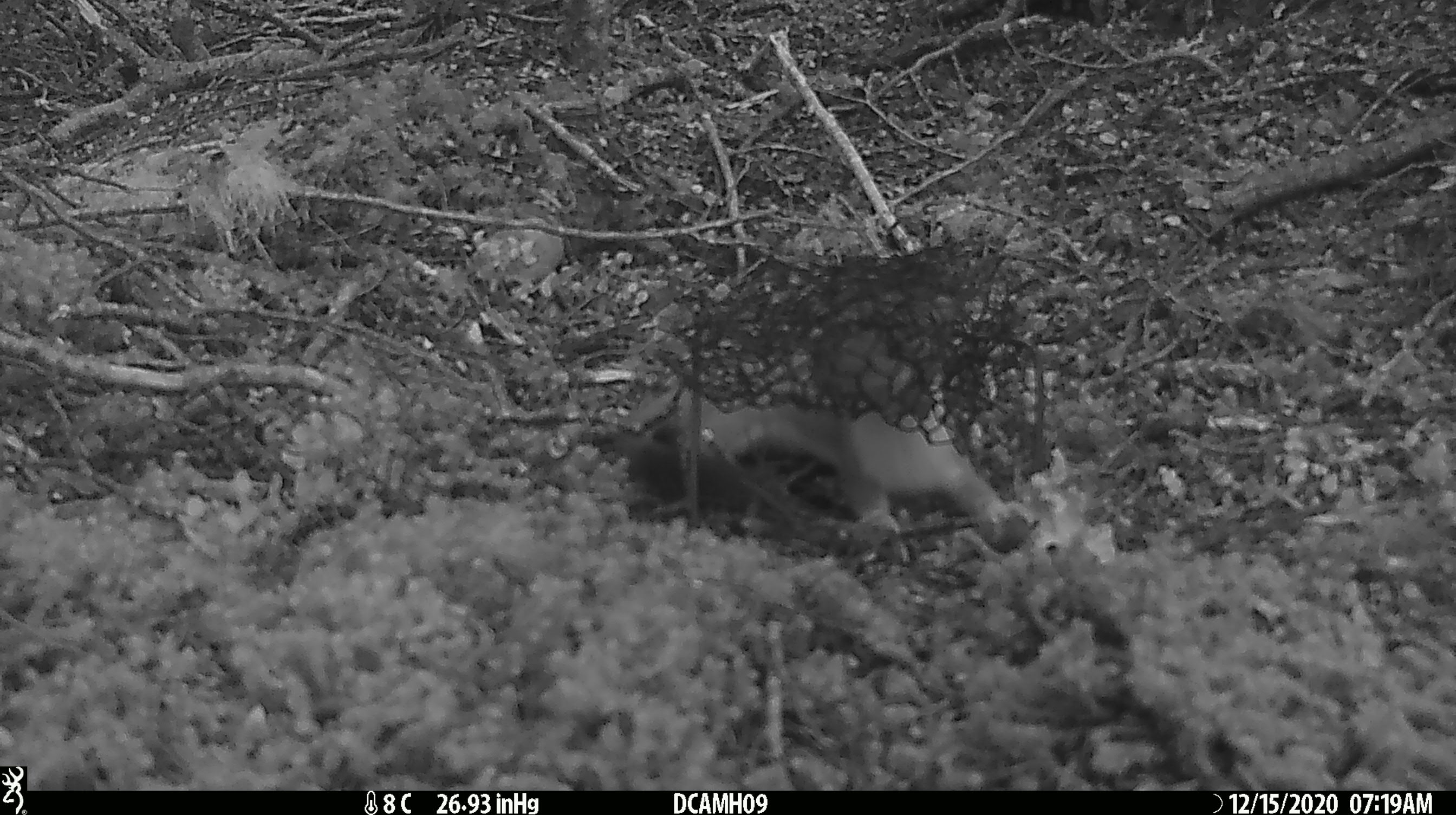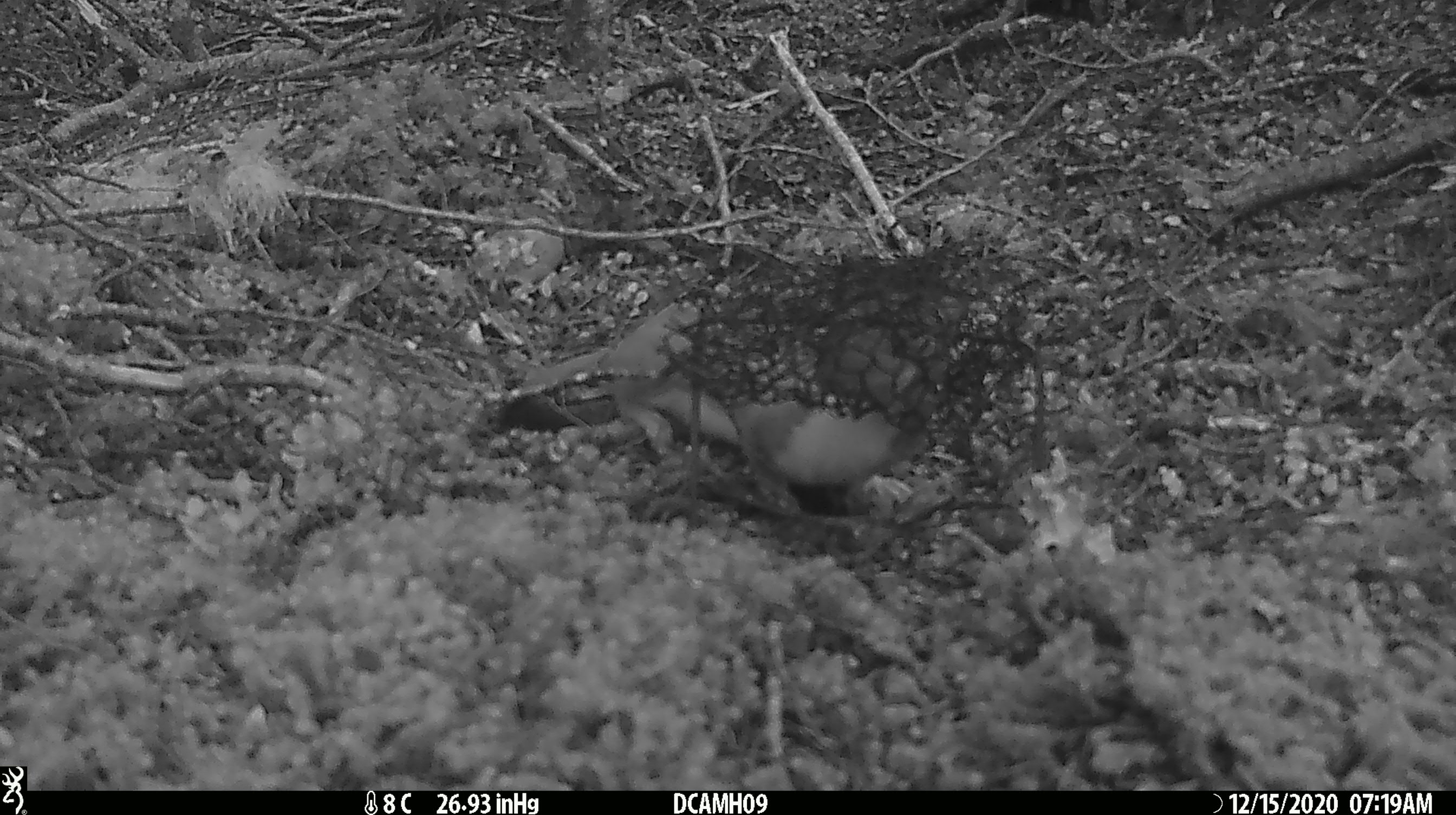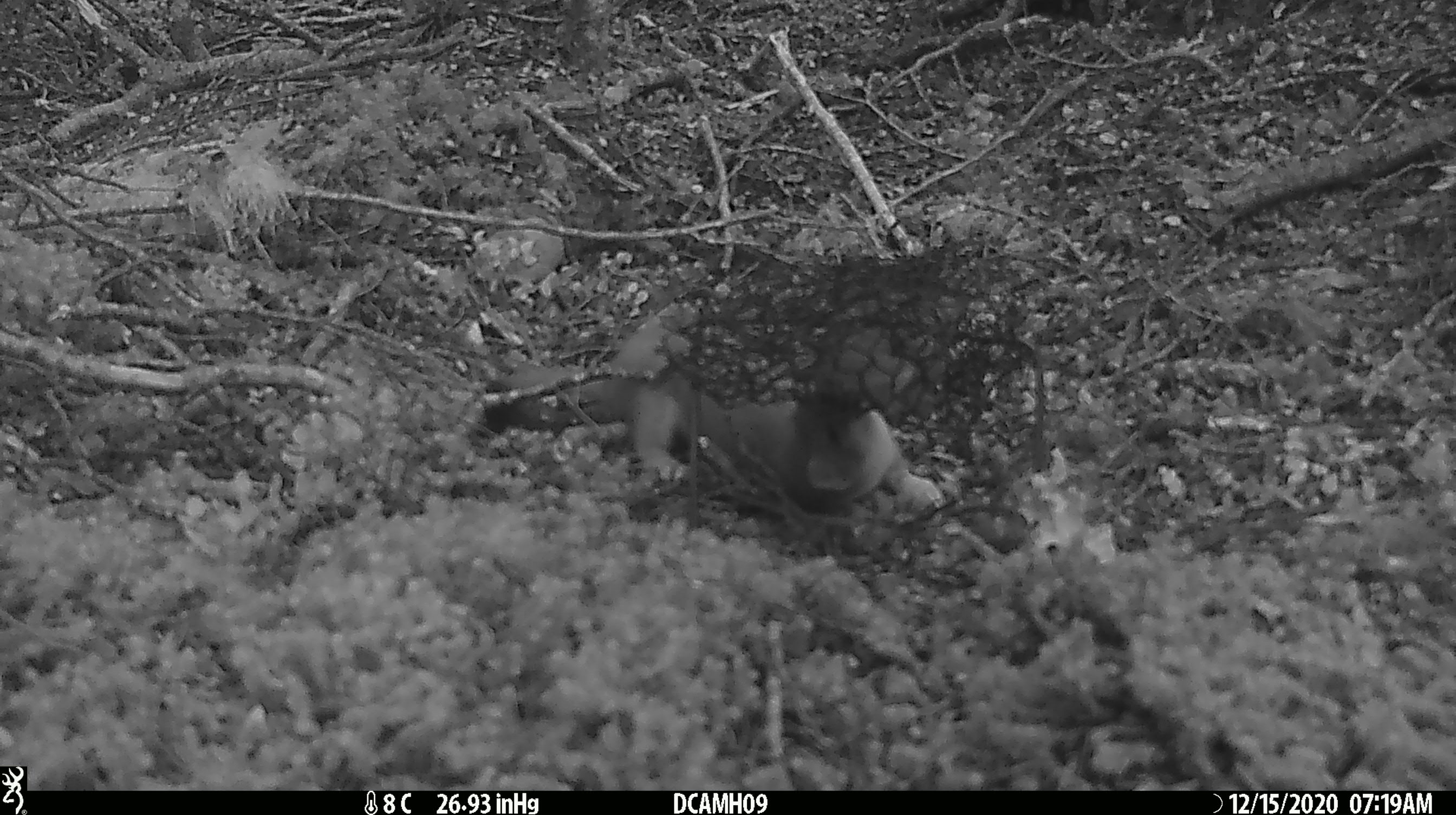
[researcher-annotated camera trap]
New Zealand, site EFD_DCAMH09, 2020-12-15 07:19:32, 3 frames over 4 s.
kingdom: Animalia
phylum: Chordata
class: Mammalia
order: Carnivora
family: Mustelidae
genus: Mustela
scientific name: Mustela erminea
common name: stoat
Stoat (Mustela erminea).